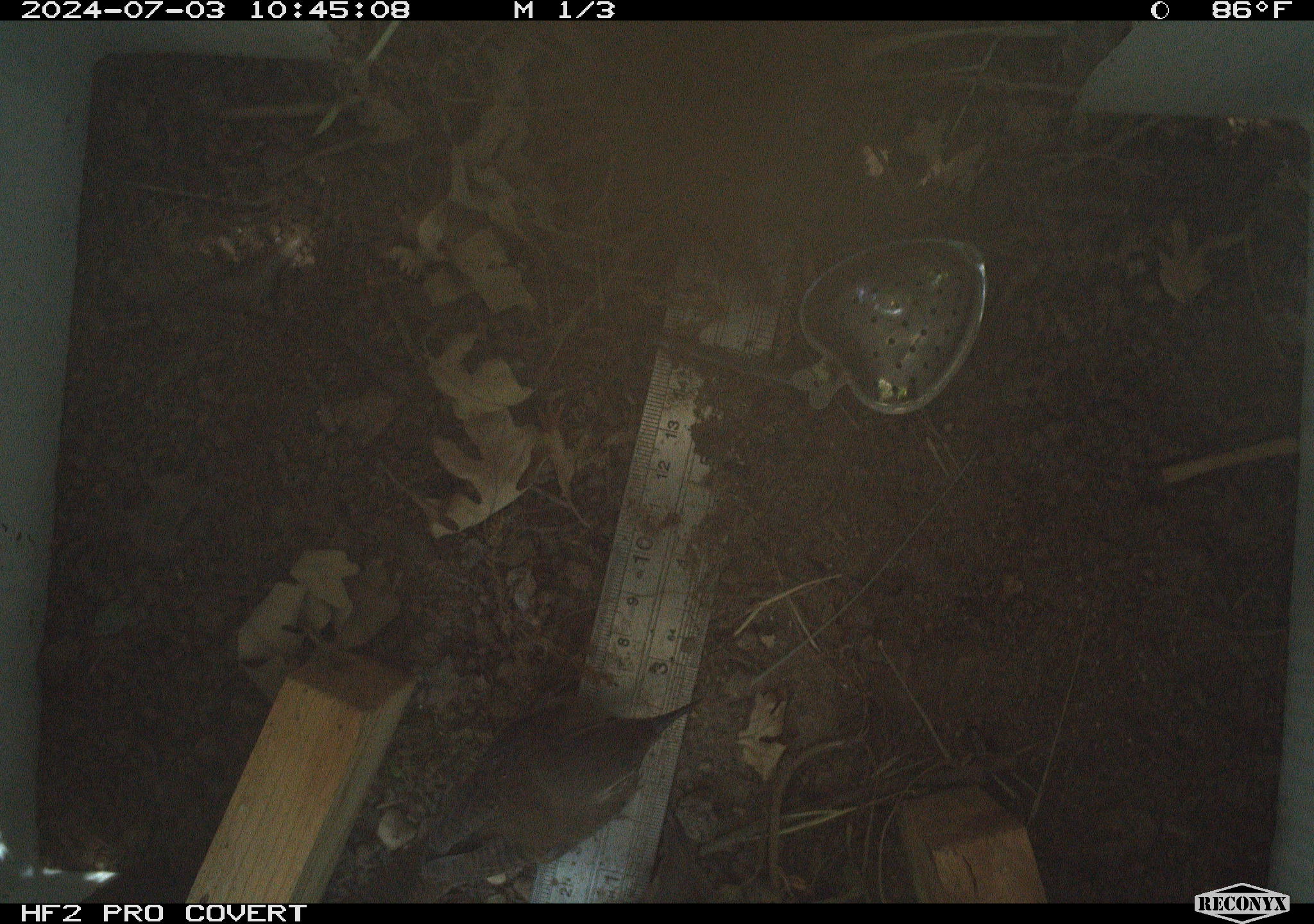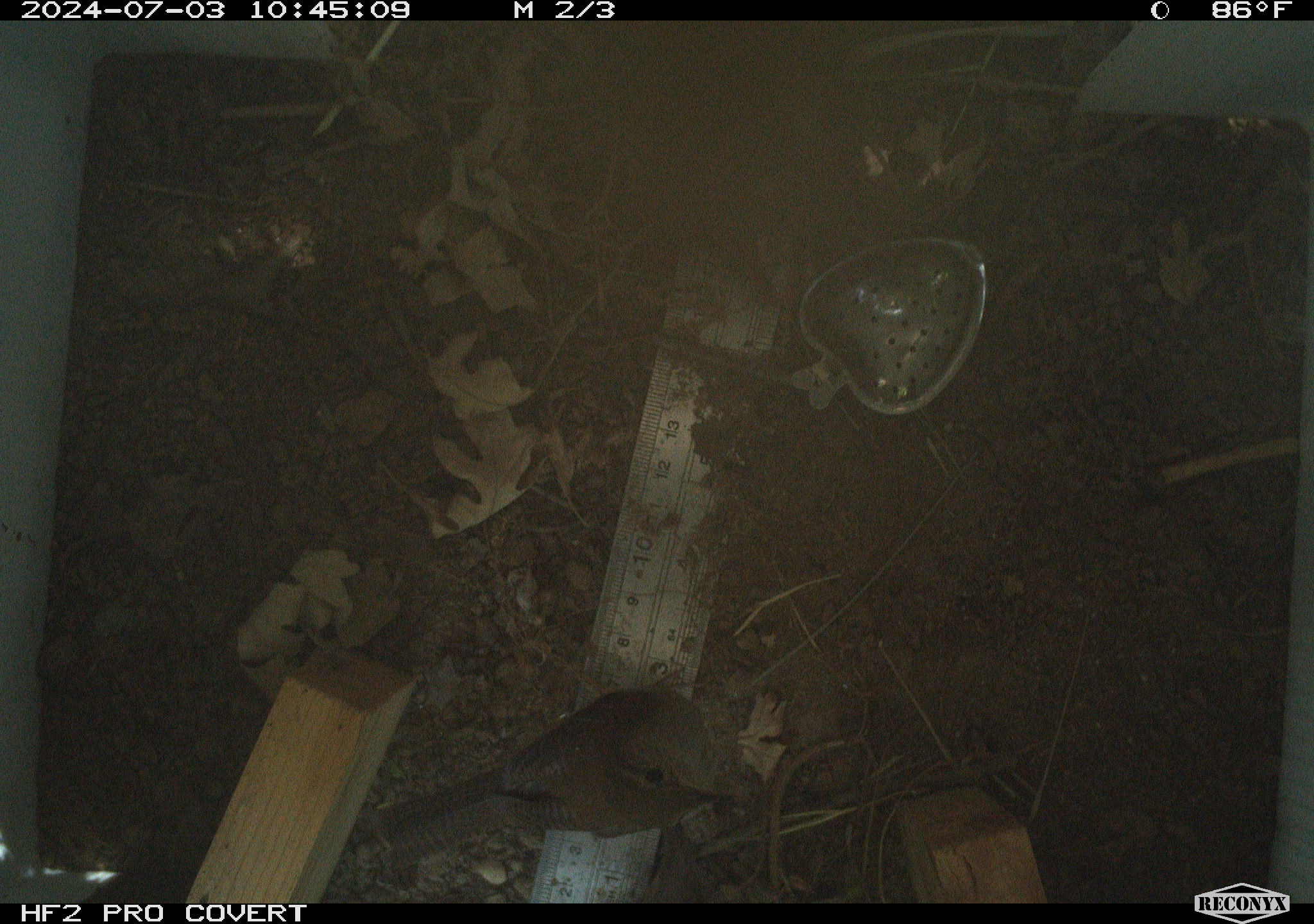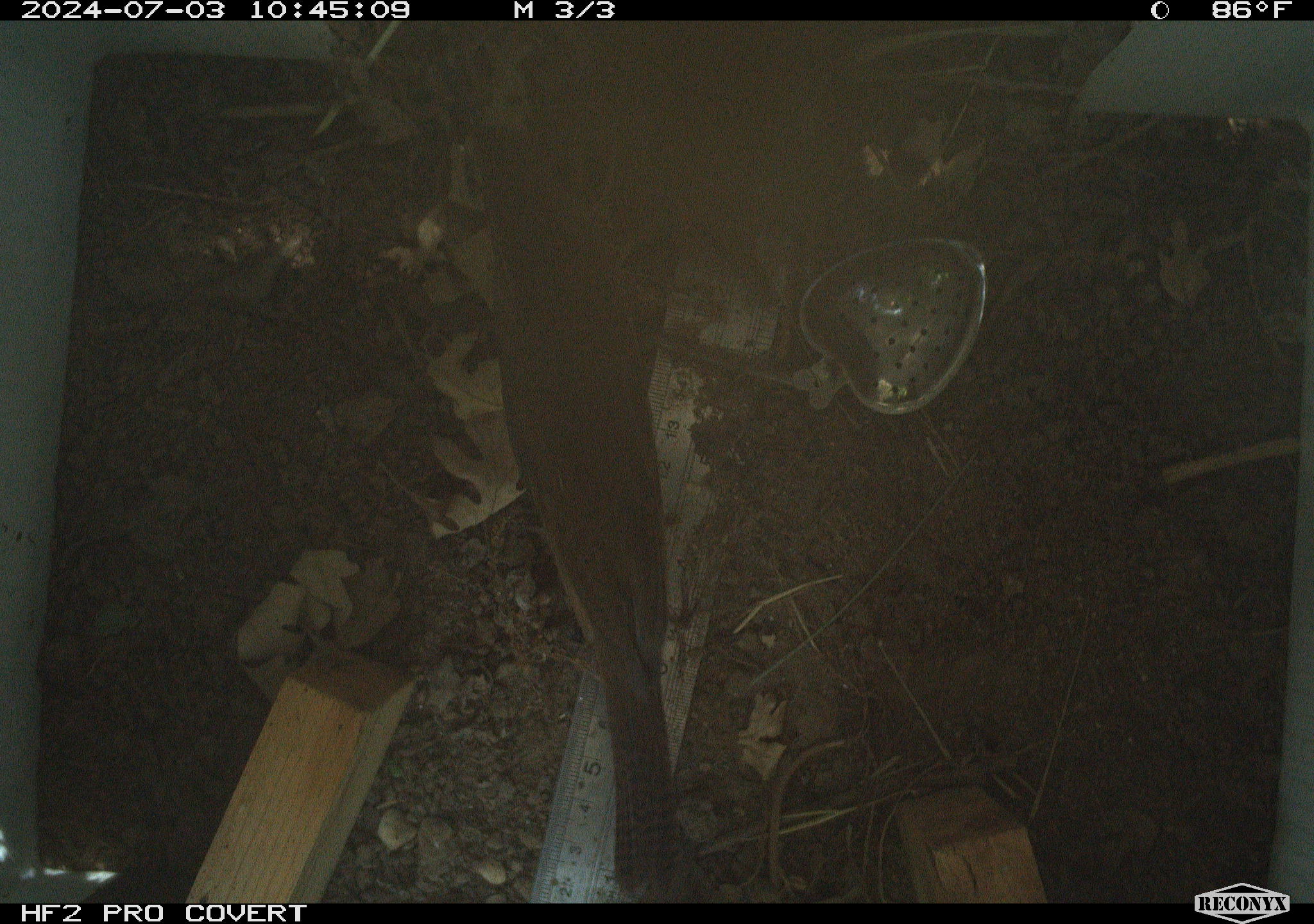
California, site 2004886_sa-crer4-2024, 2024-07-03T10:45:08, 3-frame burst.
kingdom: Animalia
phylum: Chordata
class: Aves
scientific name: Aves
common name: bird